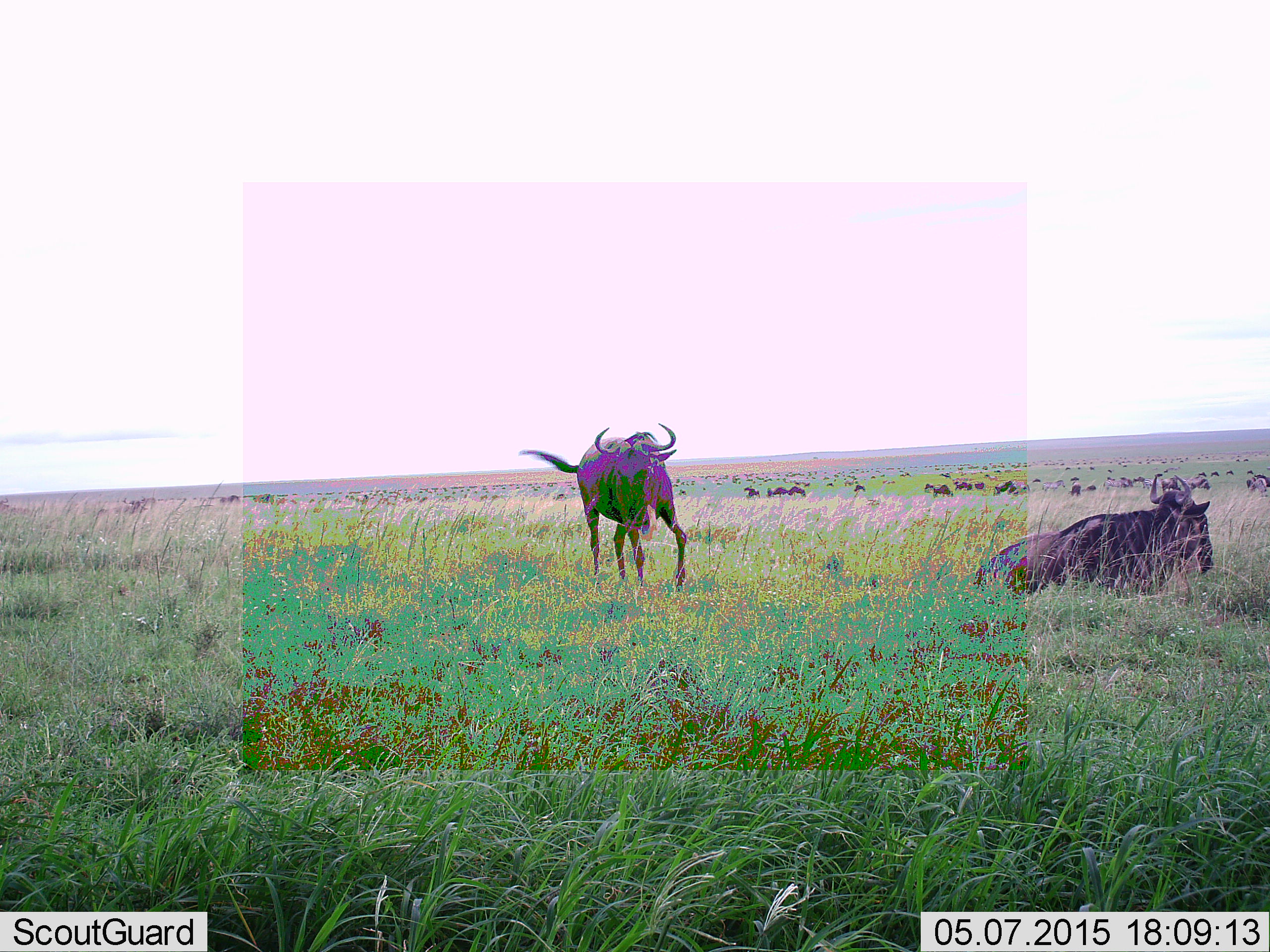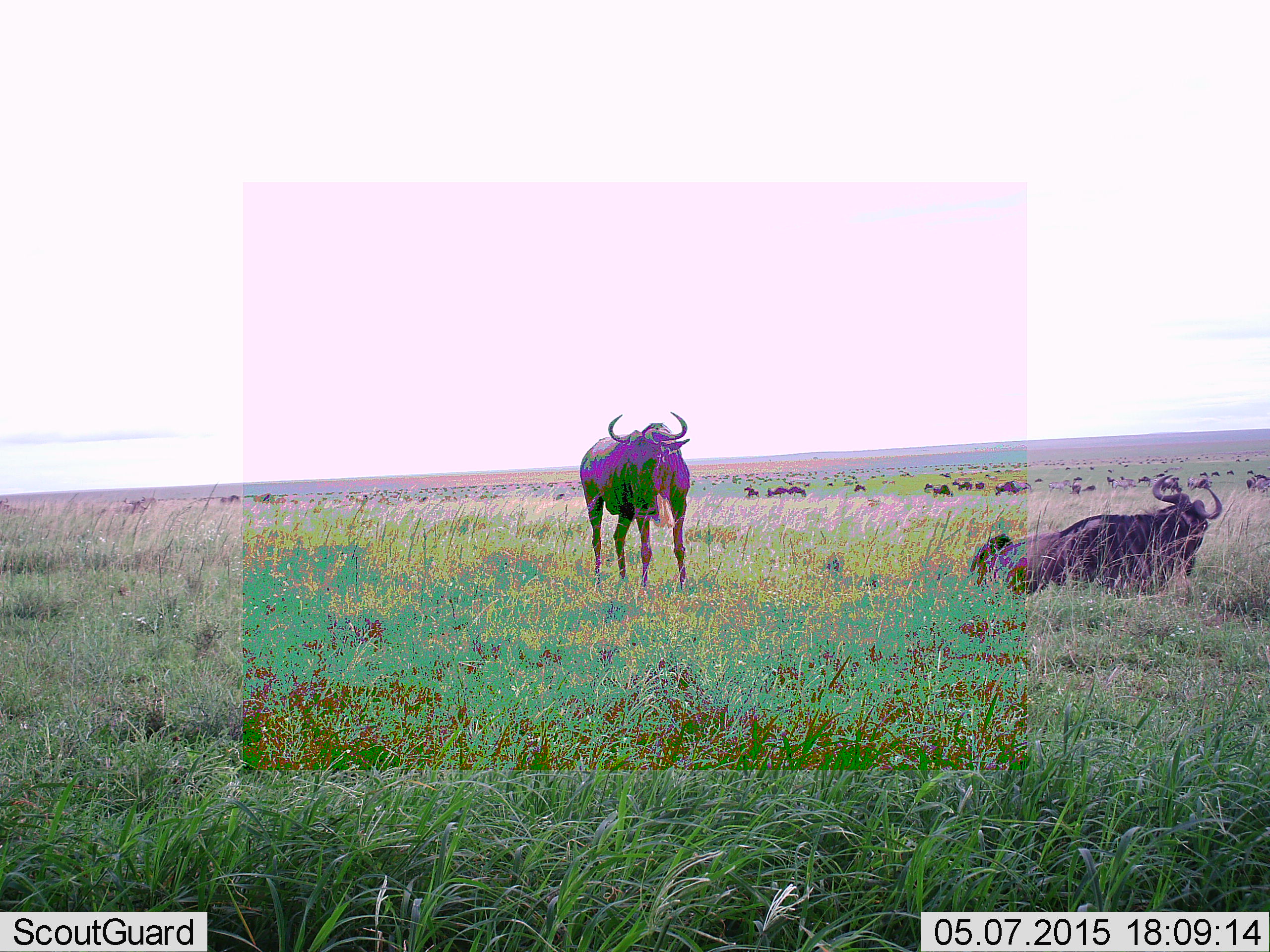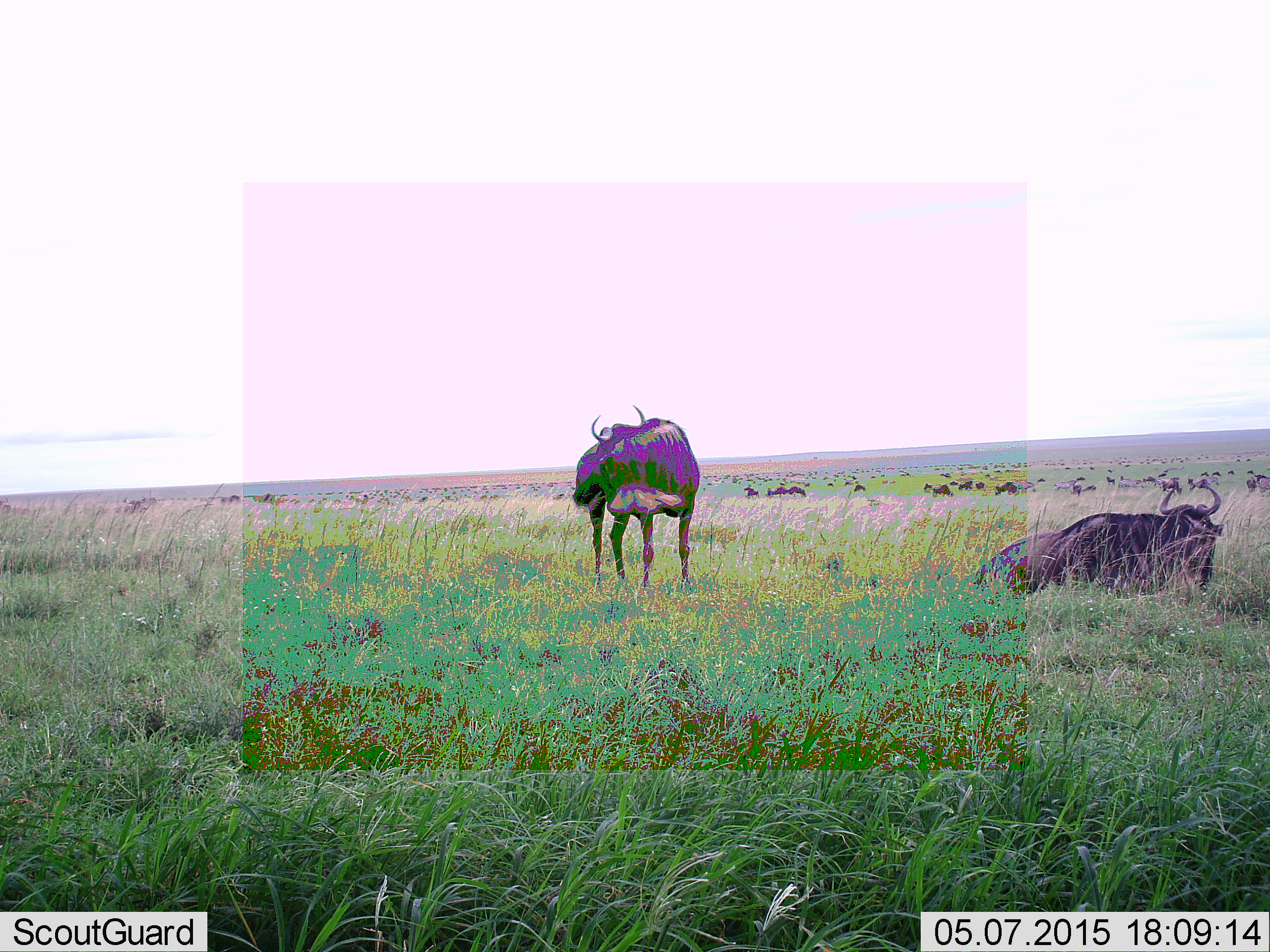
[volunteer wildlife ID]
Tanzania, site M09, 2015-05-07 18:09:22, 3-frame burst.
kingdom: Animalia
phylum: Chordata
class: Mammalia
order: Artiodactyla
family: Bovidae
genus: Connochaetes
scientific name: Connochaetes taurinus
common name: blue wildebeest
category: wildebeest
Wildebeest (blue wildebeest) (Connochaetes taurinus), count 51+. Behavior (volunteer vote fractions): standing 100%, resting 80%, moving 40%, interacting 0%. Young present (vote fraction): 0%. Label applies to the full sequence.